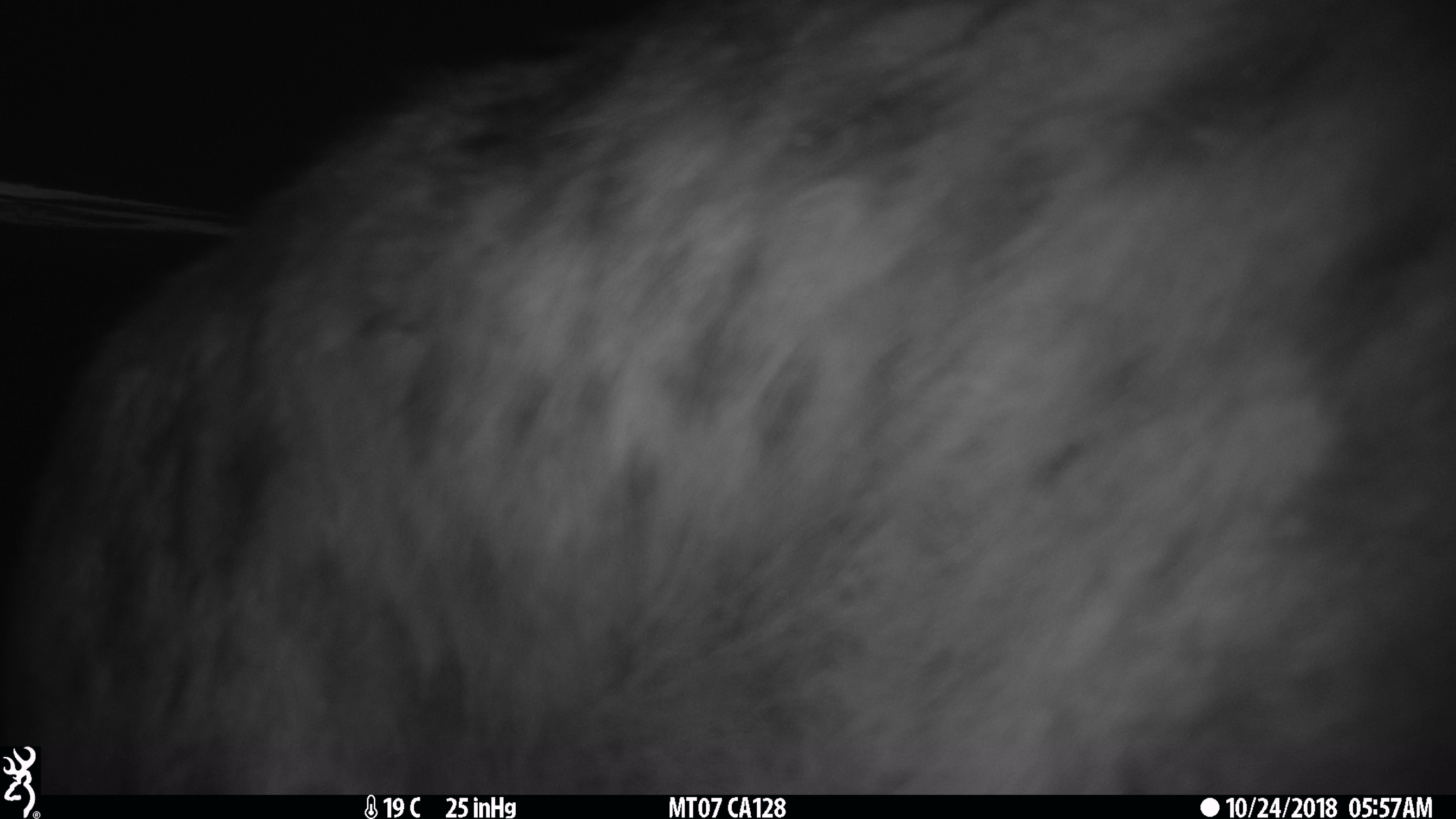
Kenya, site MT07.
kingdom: Animalia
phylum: Chordata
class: Mammalia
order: Carnivora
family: Felidae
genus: Leptailurus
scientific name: Leptailurus serval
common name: serval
Serval (Leptailurus serval).